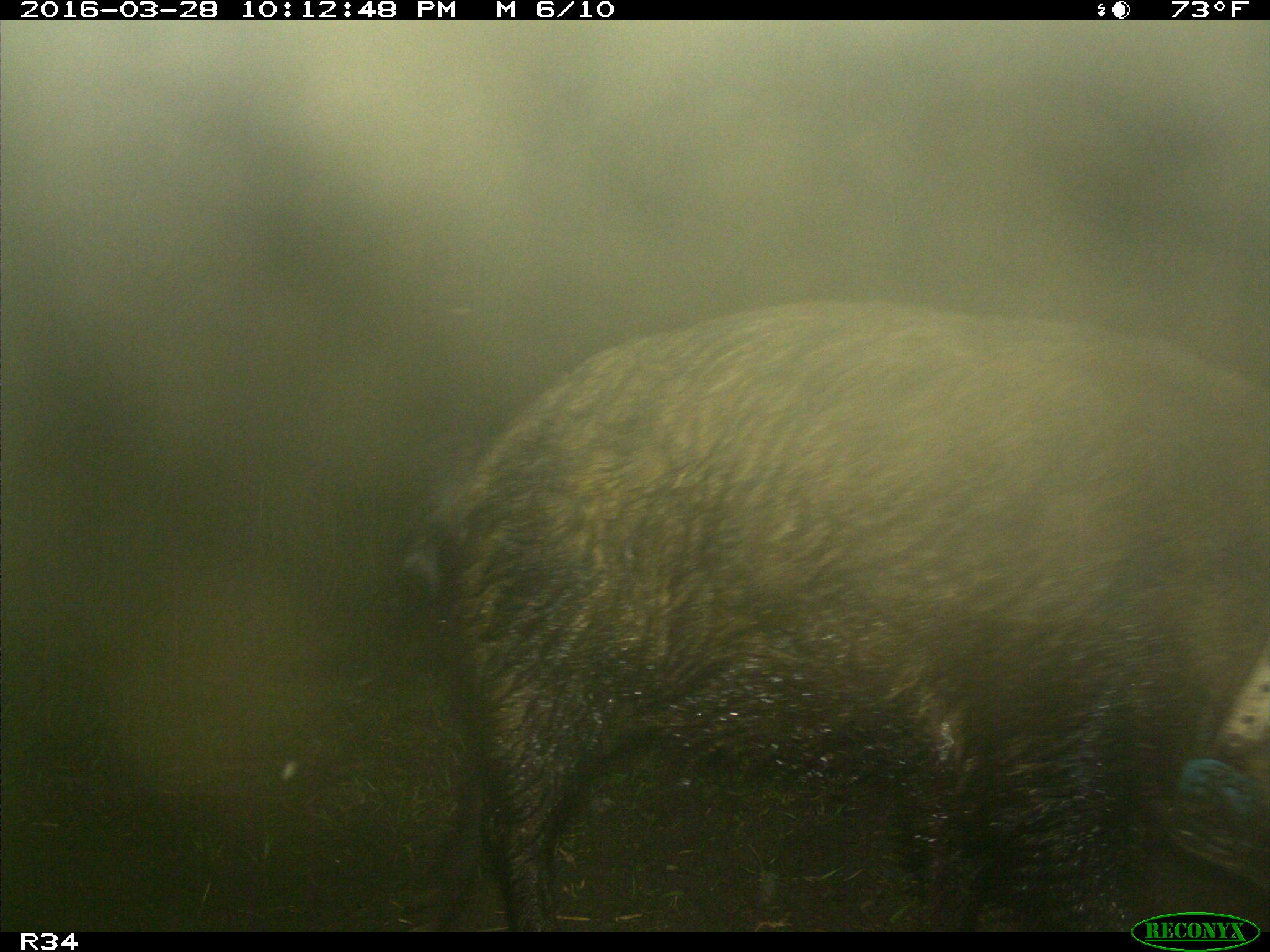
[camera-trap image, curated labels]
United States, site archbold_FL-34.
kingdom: Animalia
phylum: Chordata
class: Mammalia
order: Artiodactyla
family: Suidae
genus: Sus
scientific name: Sus scrofa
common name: wild boar